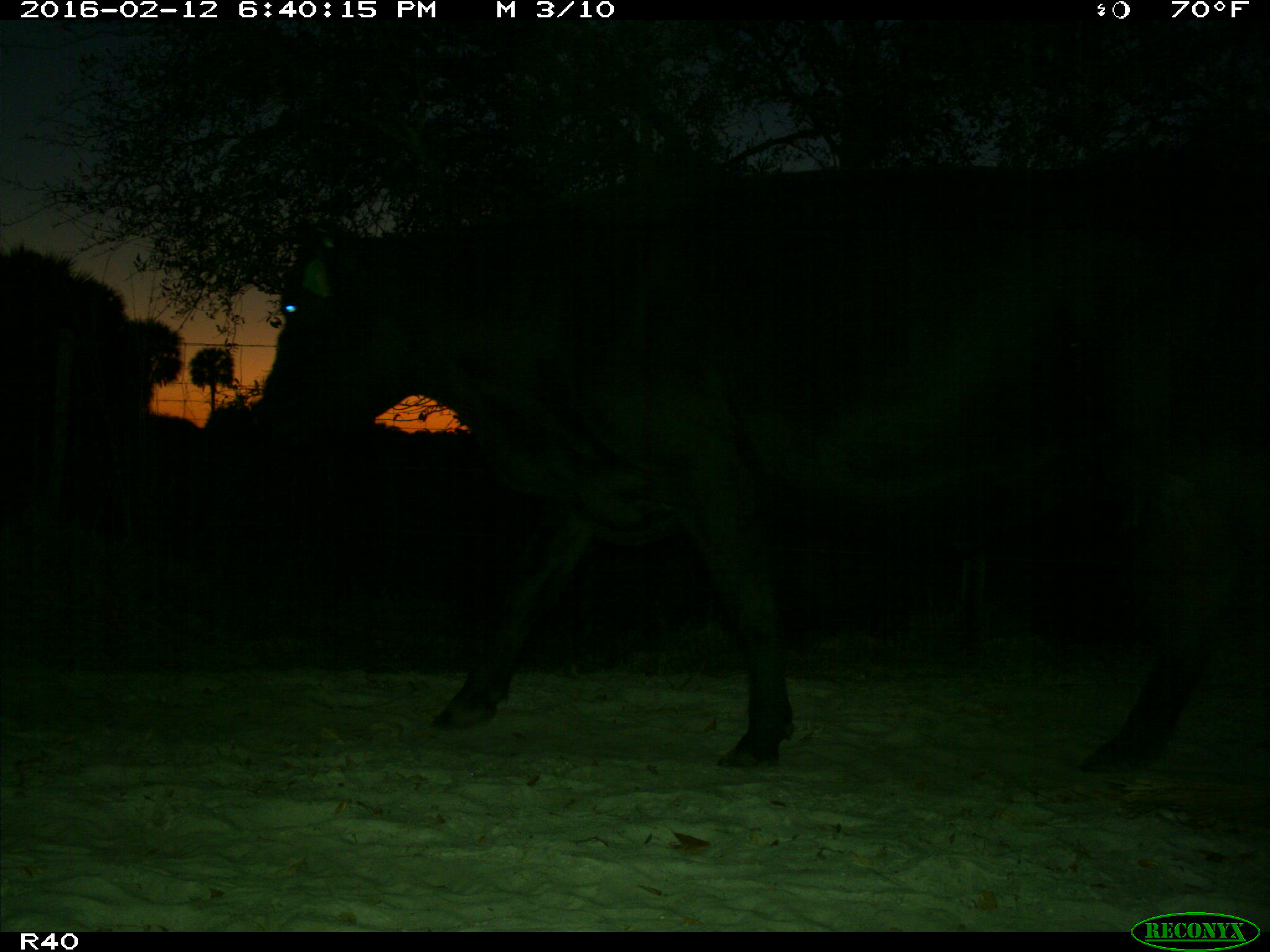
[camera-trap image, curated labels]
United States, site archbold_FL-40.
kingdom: Animalia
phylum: Chordata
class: Mammalia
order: Artiodactyla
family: Bovidae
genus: Bos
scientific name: Bos taurus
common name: domestic cow